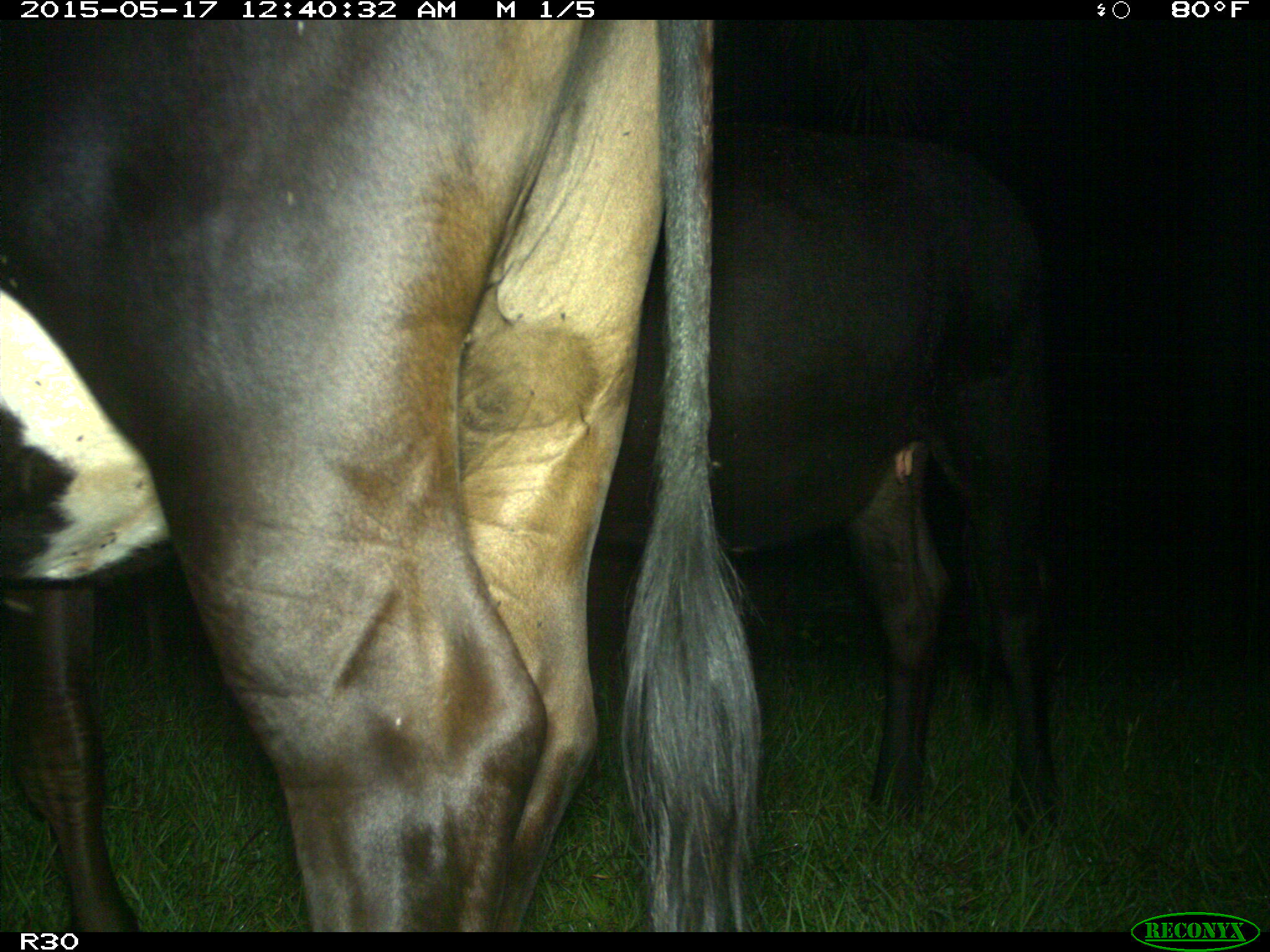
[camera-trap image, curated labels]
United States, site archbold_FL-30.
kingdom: Animalia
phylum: Chordata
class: Mammalia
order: Artiodactyla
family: Bovidae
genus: Bos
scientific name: Bos taurus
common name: domestic cow